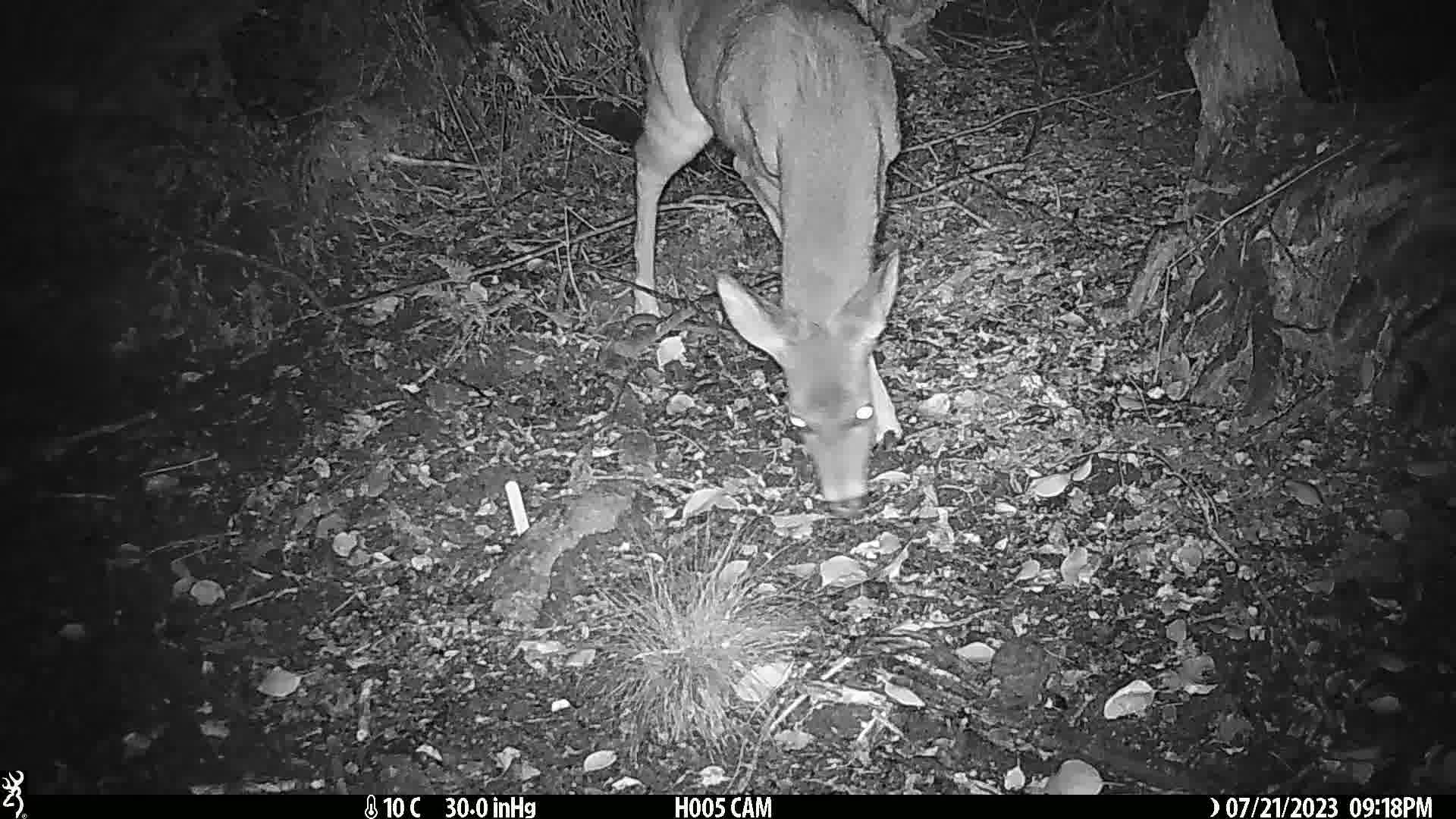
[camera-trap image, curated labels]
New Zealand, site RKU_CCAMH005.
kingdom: Animalia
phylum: Chordata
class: Mammalia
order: Artiodactyla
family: Cervidae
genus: Odocoileus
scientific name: Odocoileus virginianus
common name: white-tailed deer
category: white tailed deer